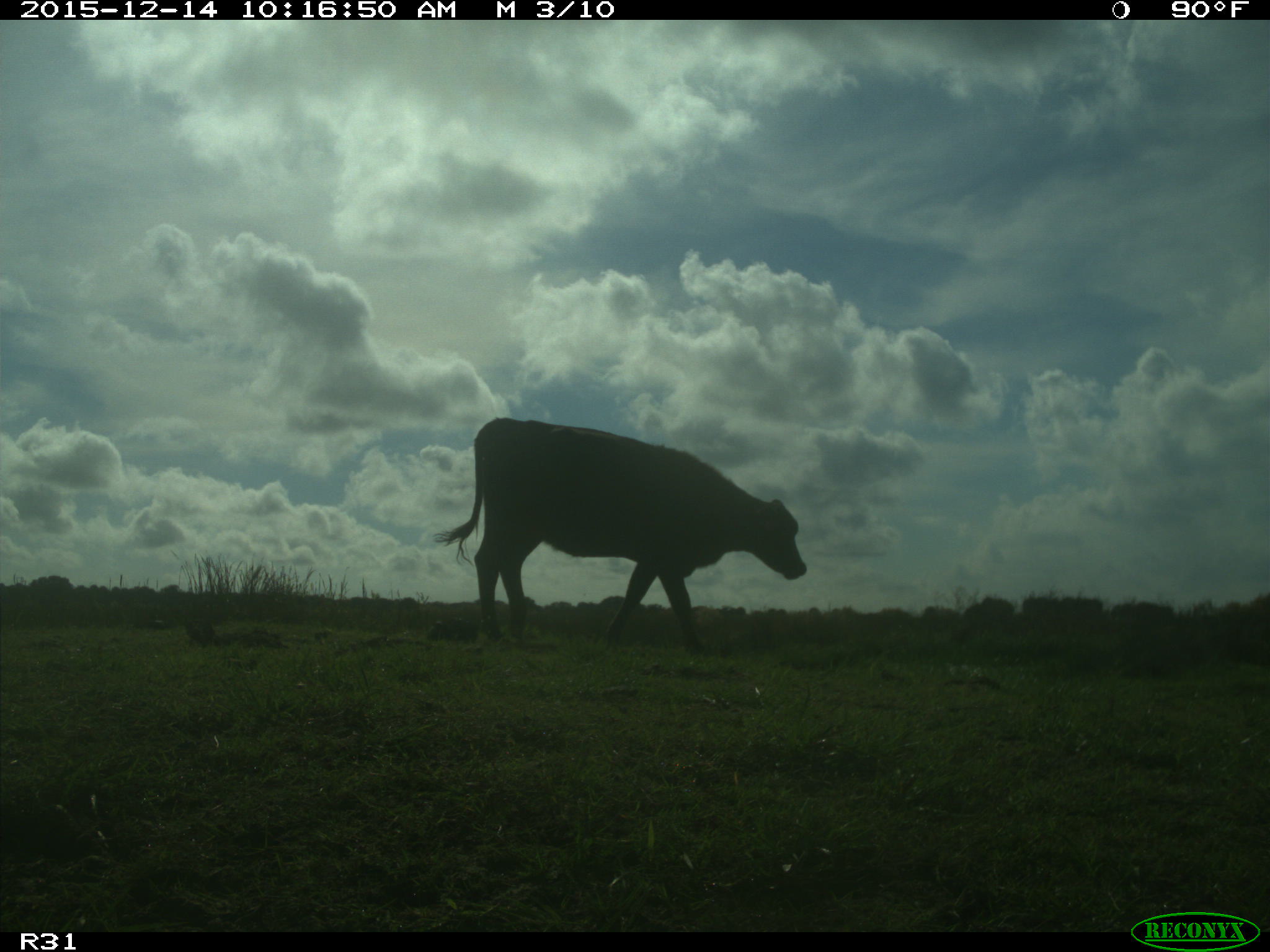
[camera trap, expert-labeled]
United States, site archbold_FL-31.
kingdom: Animalia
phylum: Chordata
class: Mammalia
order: Artiodactyla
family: Bovidae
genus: Bos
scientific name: Bos taurus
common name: domestic cow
Bos taurus (domestic cow).